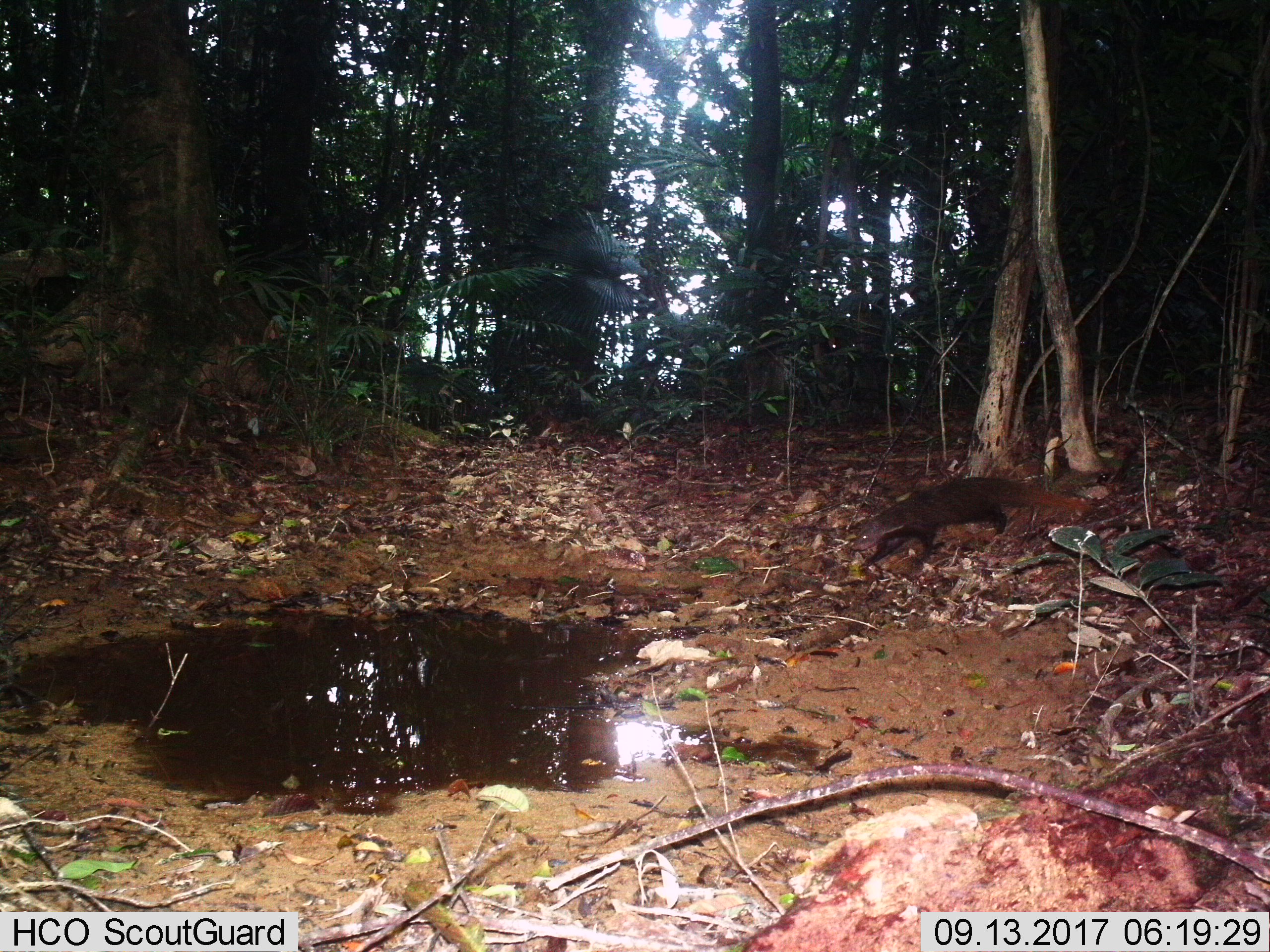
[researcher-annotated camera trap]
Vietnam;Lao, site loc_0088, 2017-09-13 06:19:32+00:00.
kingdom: Animalia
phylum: Chordata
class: Mammalia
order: Carnivora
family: Herpestidae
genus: Urva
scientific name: Urva urva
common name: crab-eating mongoose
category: crab eating mongoose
Crab eating mongoose (crab-eating mongoose) (Urva urva). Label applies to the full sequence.